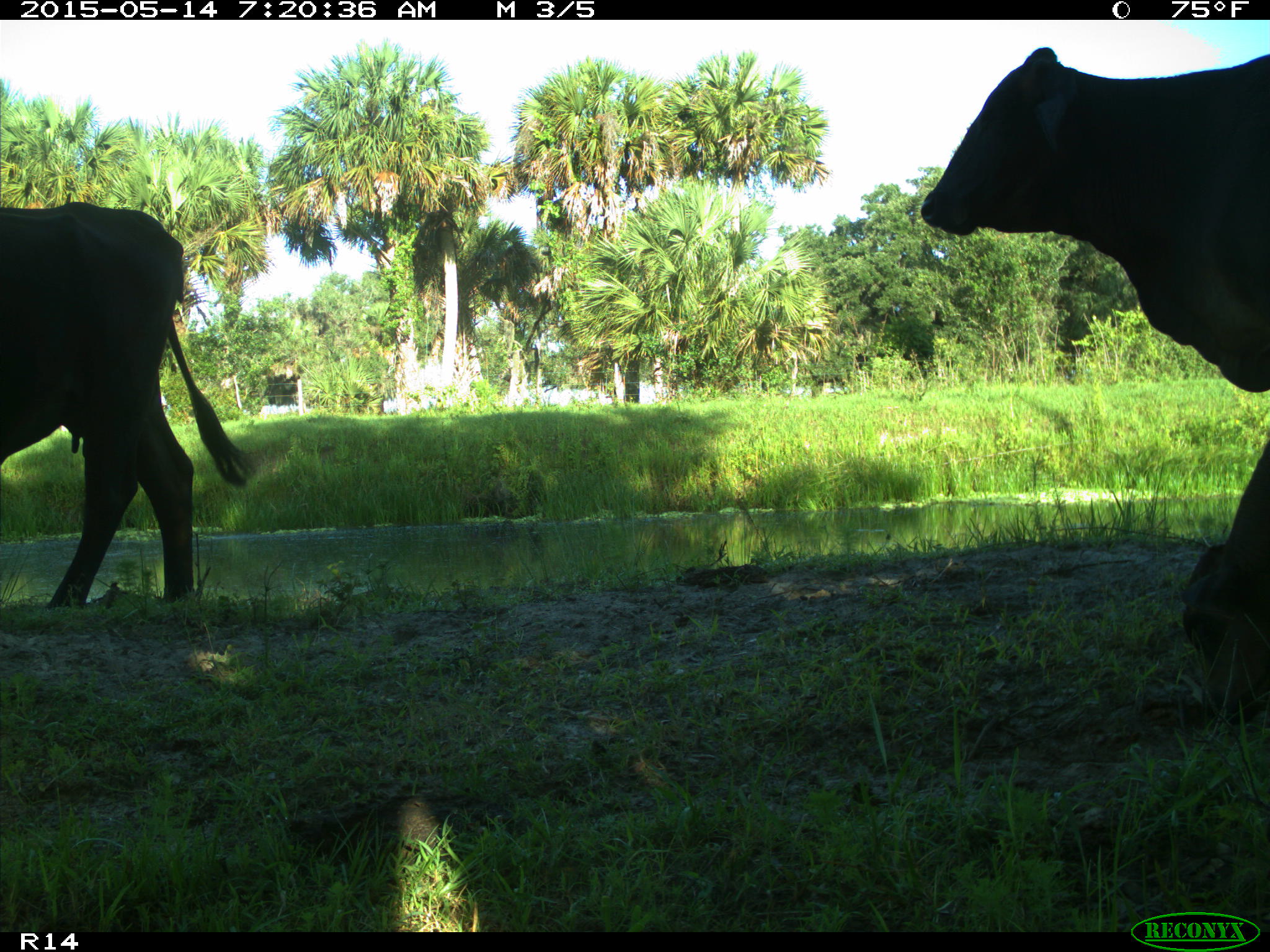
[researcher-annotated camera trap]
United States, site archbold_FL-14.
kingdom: Animalia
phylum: Chordata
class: Mammalia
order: Artiodactyla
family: Bovidae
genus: Bos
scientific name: Bos taurus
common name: domestic cow